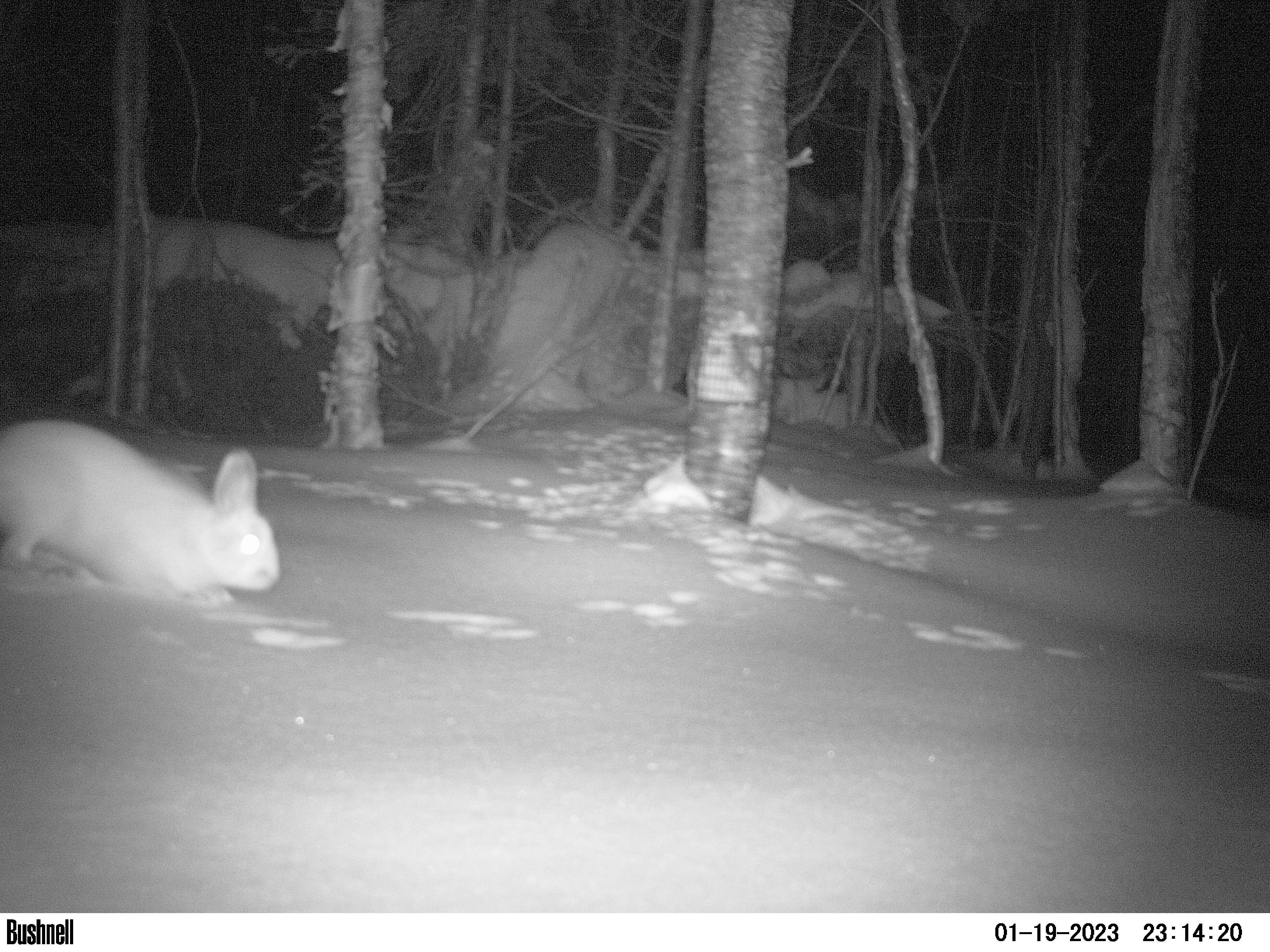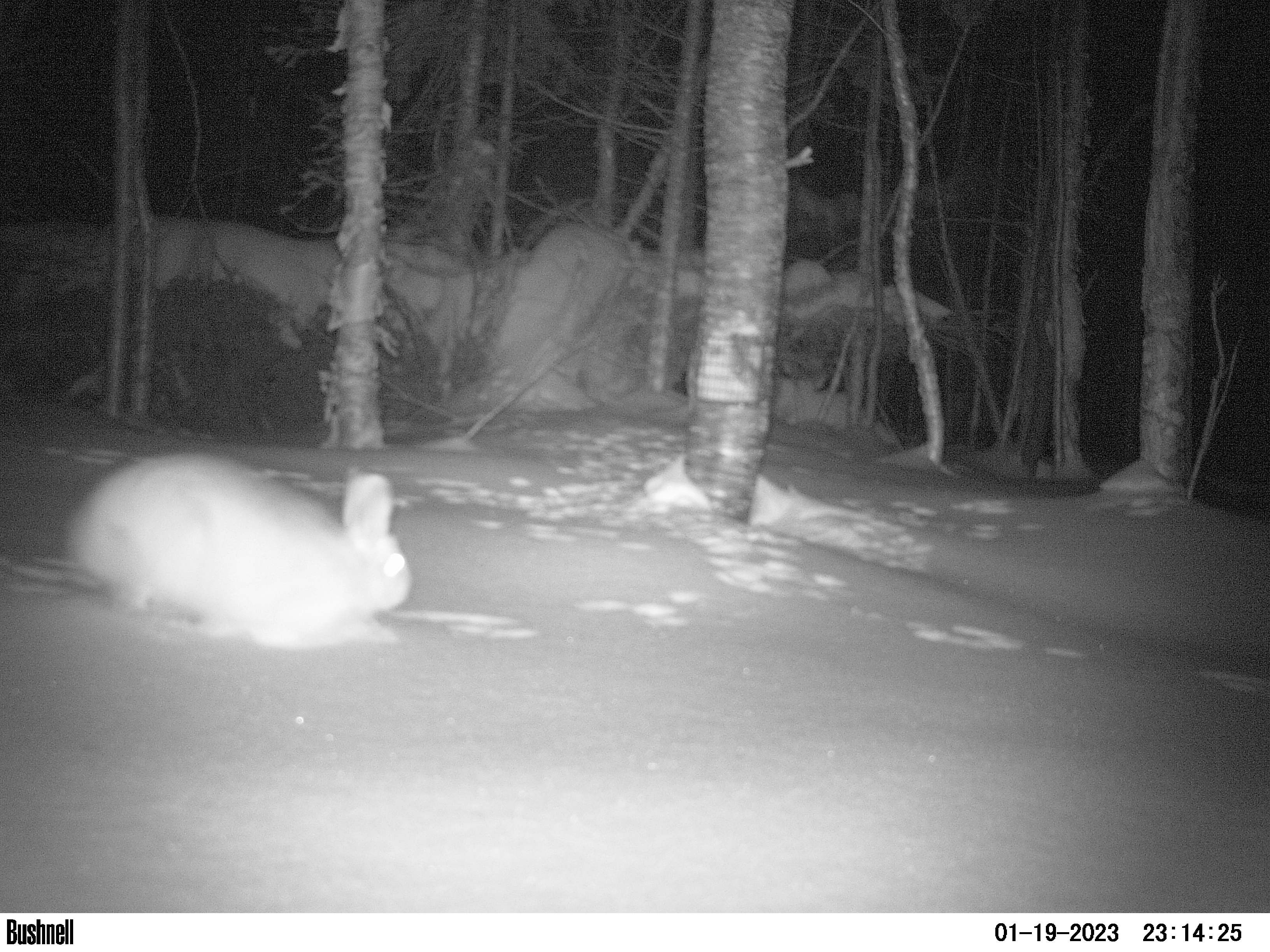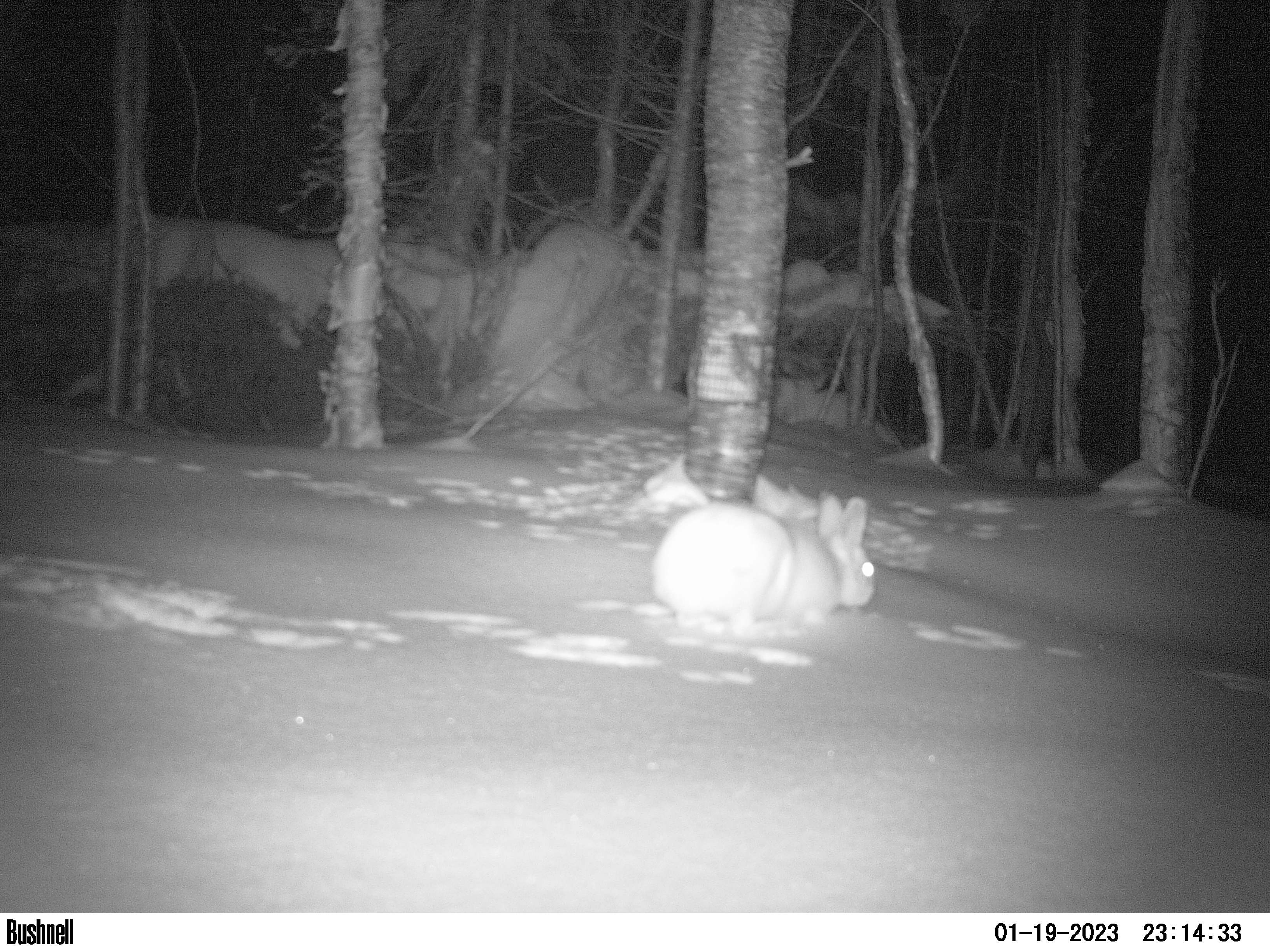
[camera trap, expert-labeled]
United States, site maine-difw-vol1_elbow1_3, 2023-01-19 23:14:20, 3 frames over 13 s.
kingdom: Animalia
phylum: Chordata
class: Mammalia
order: Lagomorpha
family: Leporidae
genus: Lepus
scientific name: Lepus americanus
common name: snowshoe hare